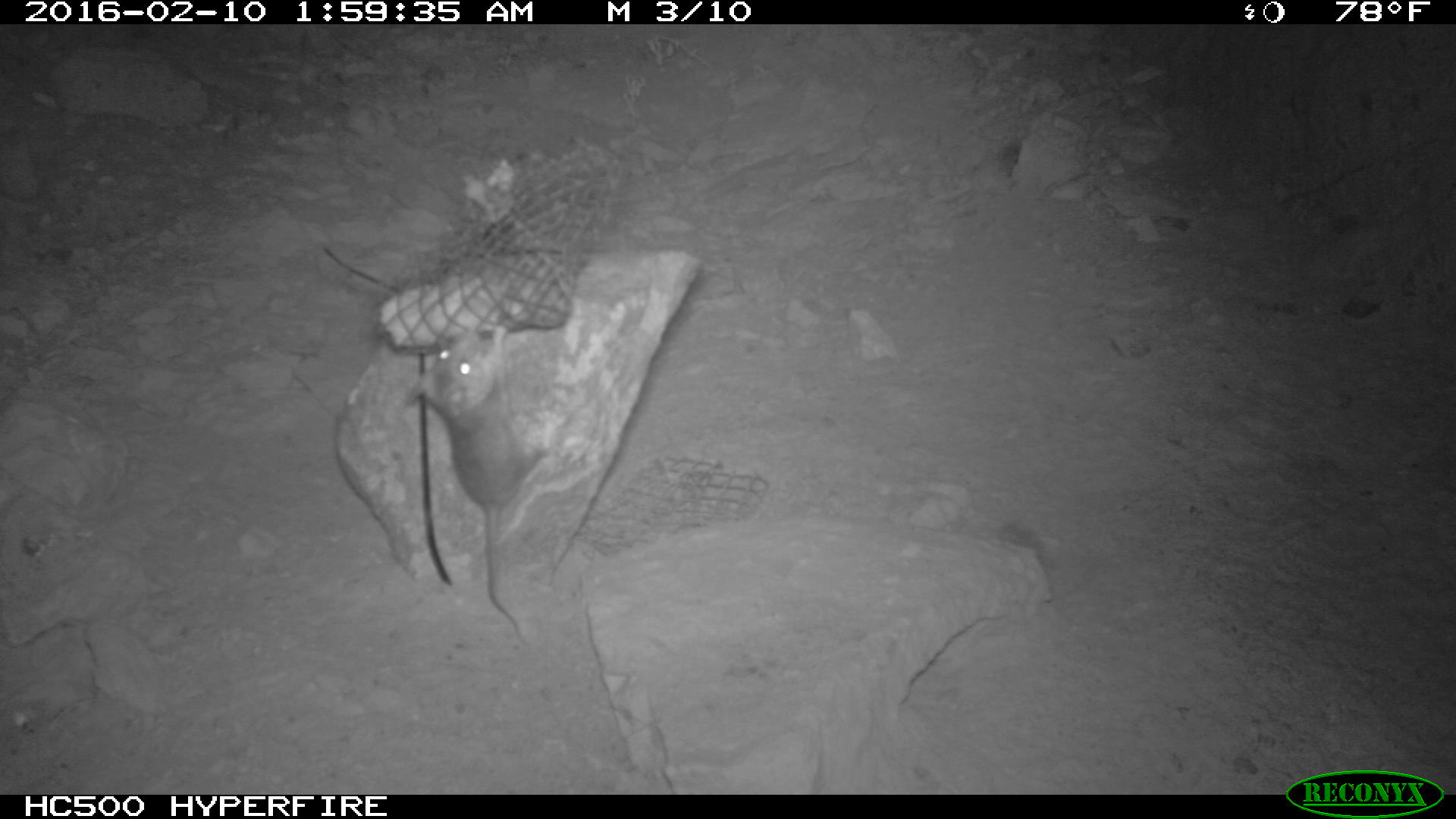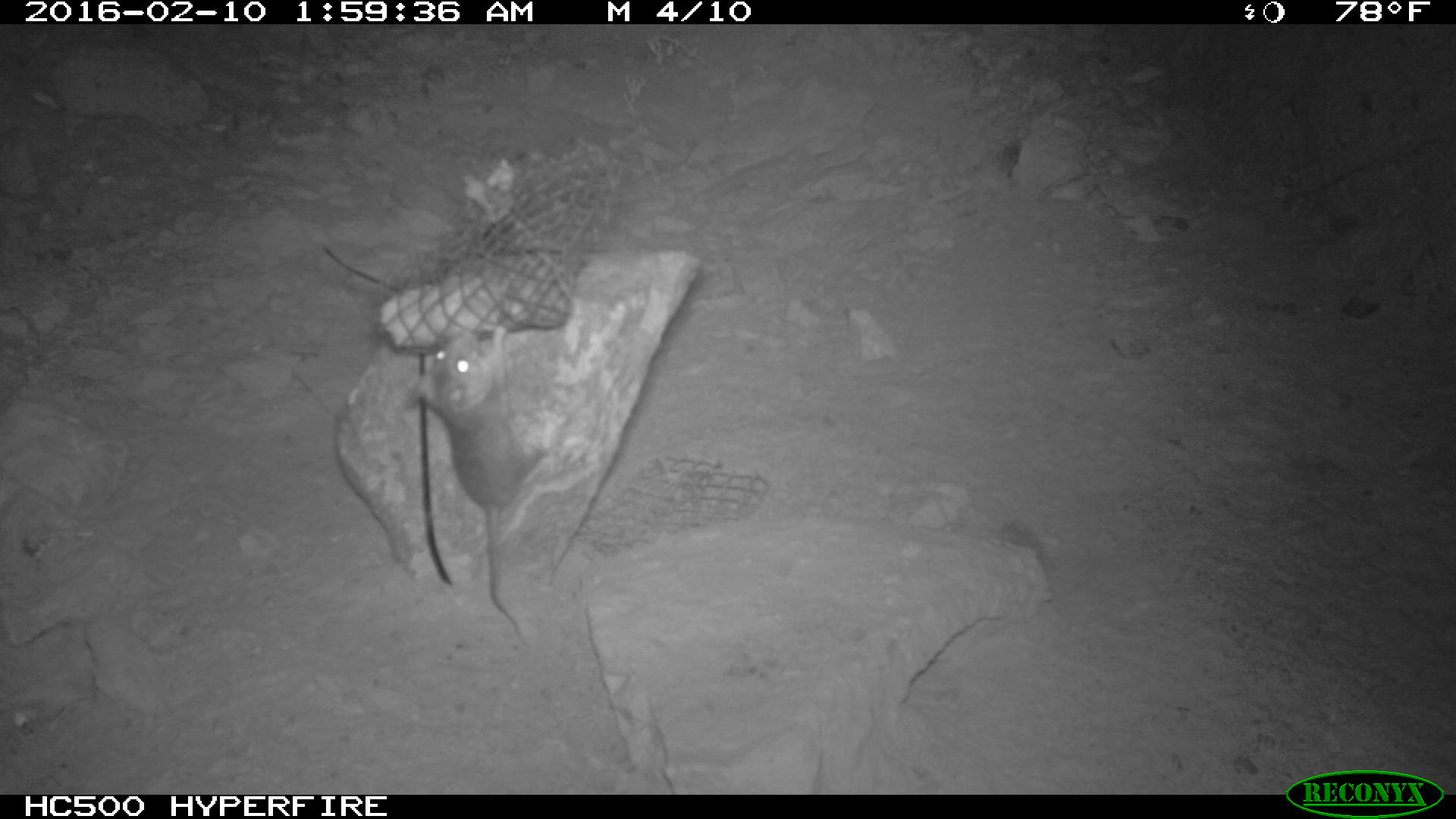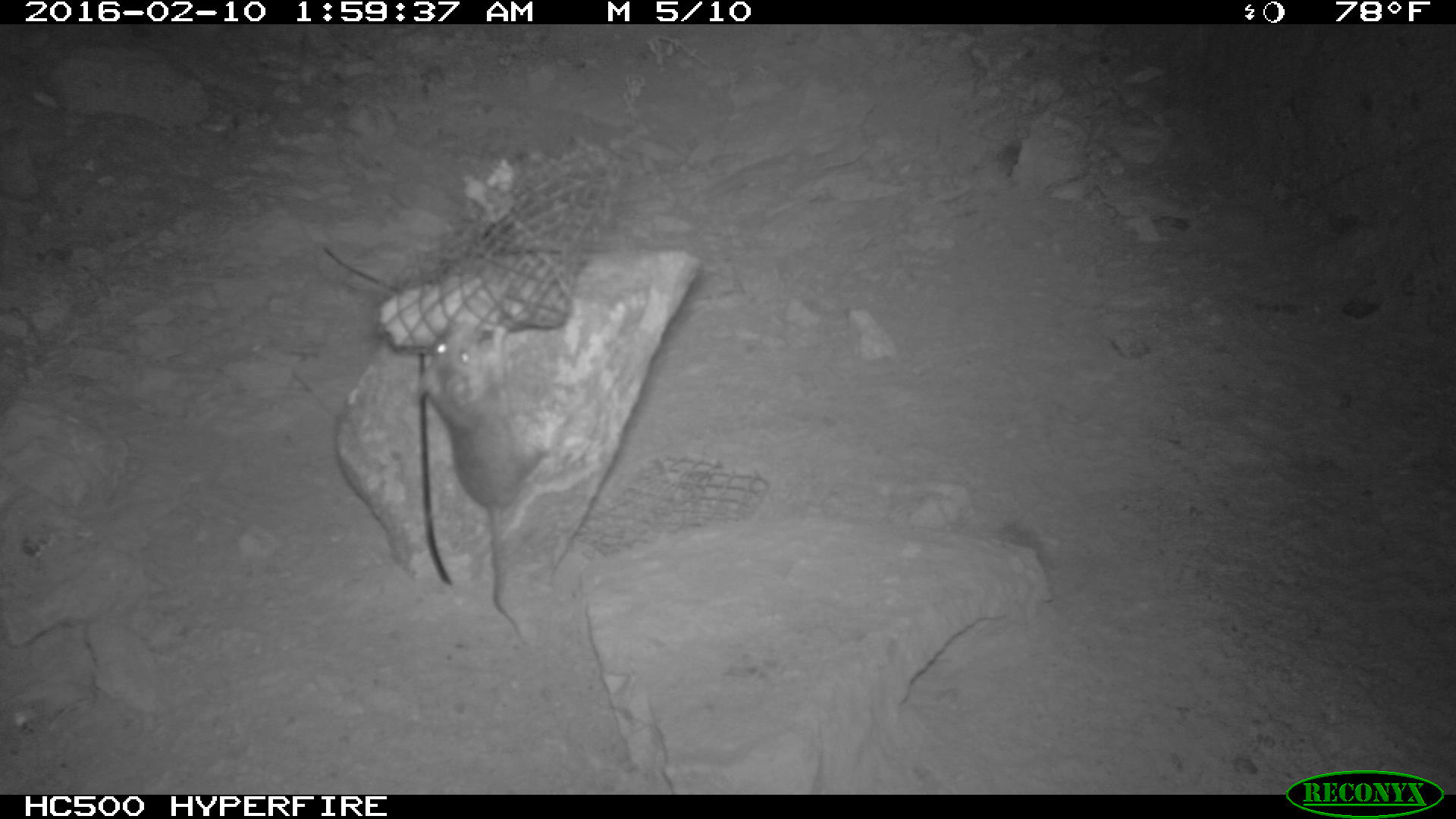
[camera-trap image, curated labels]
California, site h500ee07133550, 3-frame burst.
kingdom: Animalia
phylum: Chordata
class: Mammalia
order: Rodentia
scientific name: Rodentia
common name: rodent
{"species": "rodent (Rodentia)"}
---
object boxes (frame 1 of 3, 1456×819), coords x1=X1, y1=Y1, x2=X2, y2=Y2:
rodent: x1=403, y1=325, x2=547, y2=634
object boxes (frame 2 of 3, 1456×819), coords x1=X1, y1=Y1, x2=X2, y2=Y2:
rodent: x1=407, y1=326, x2=555, y2=642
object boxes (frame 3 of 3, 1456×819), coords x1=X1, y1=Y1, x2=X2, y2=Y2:
rodent: x1=409, y1=316, x2=553, y2=636